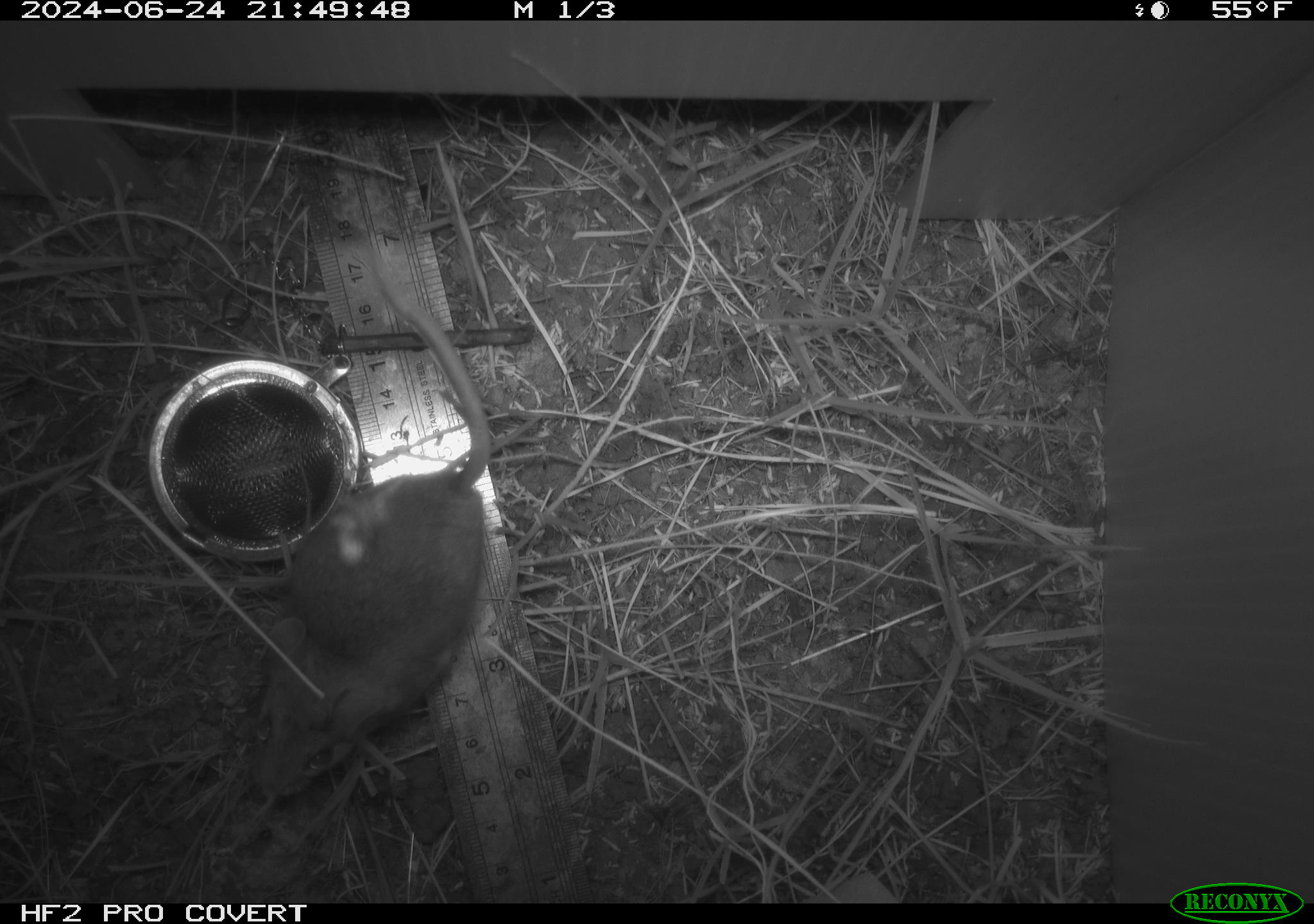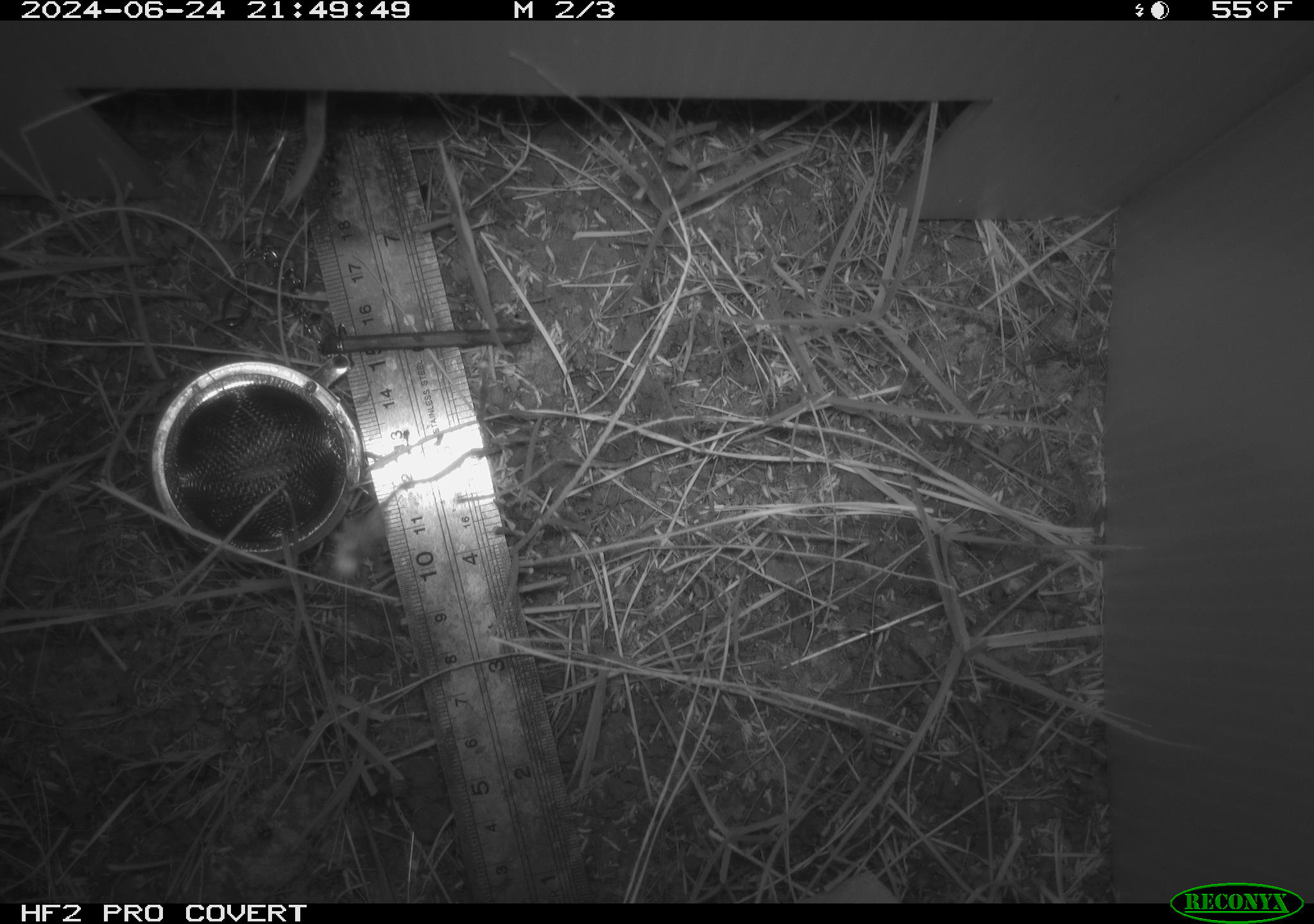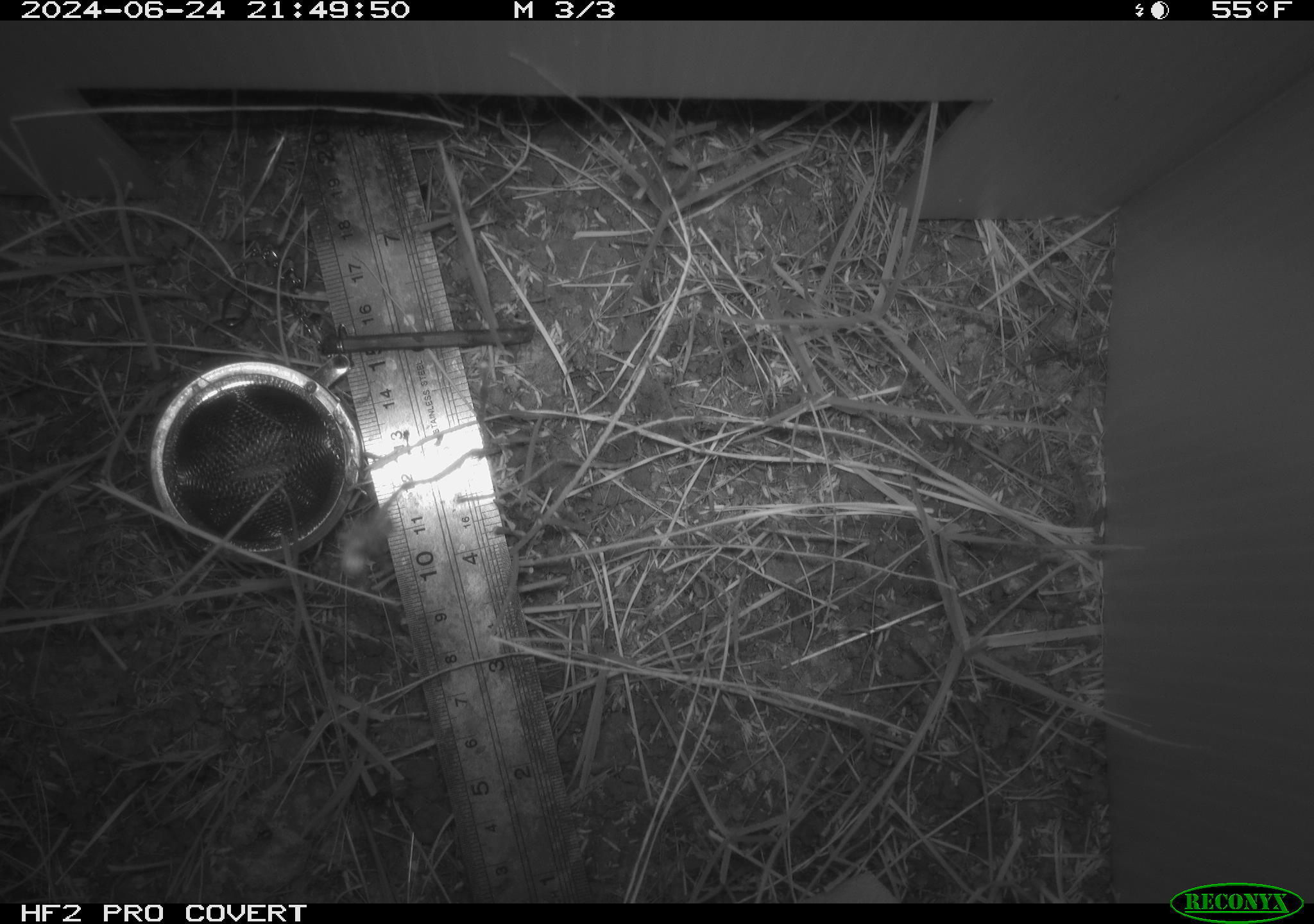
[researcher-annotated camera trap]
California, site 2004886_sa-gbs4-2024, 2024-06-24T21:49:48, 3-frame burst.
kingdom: Animalia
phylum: Chordata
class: Mammalia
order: Rodentia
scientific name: Rodentia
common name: mouse species